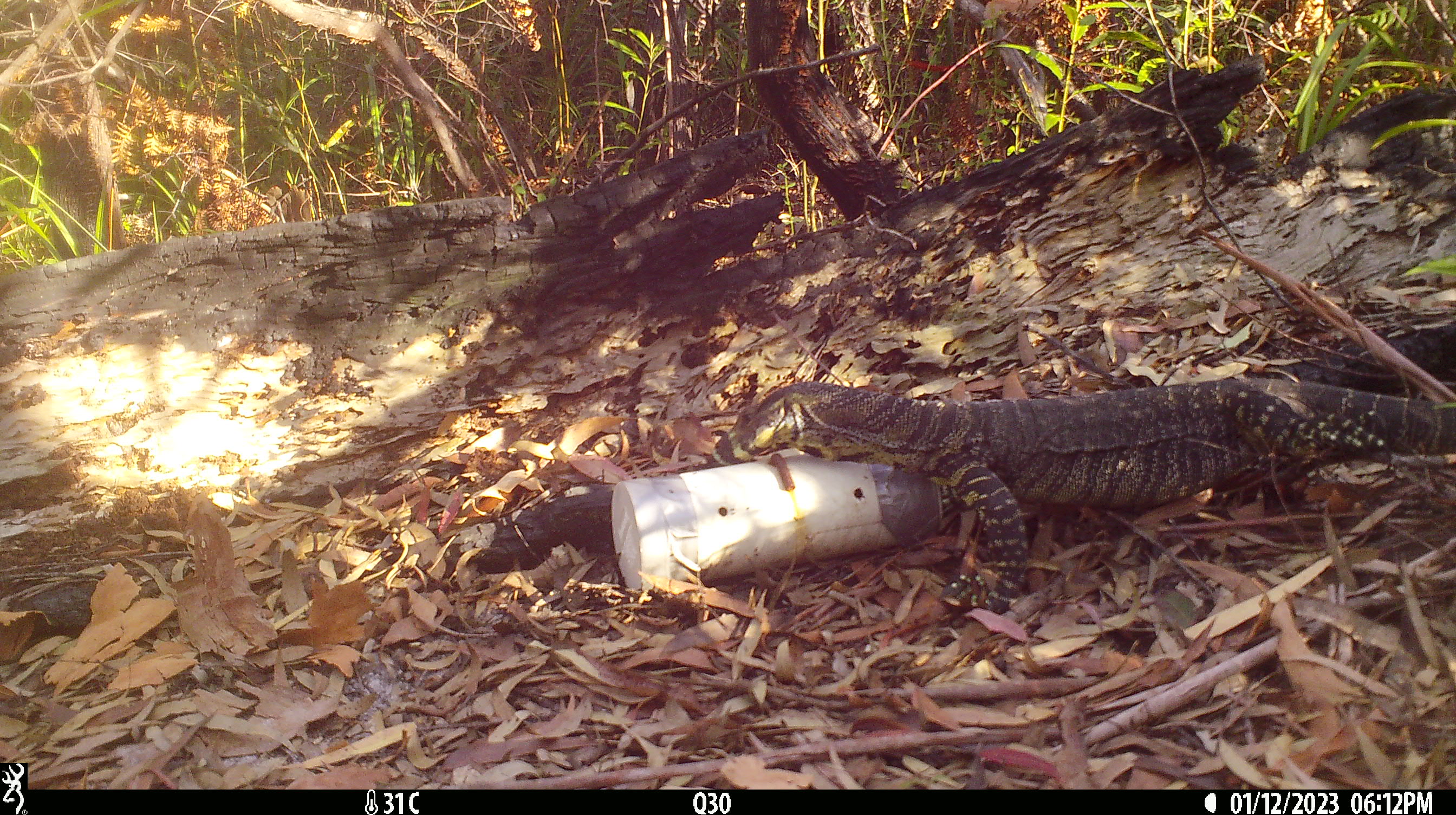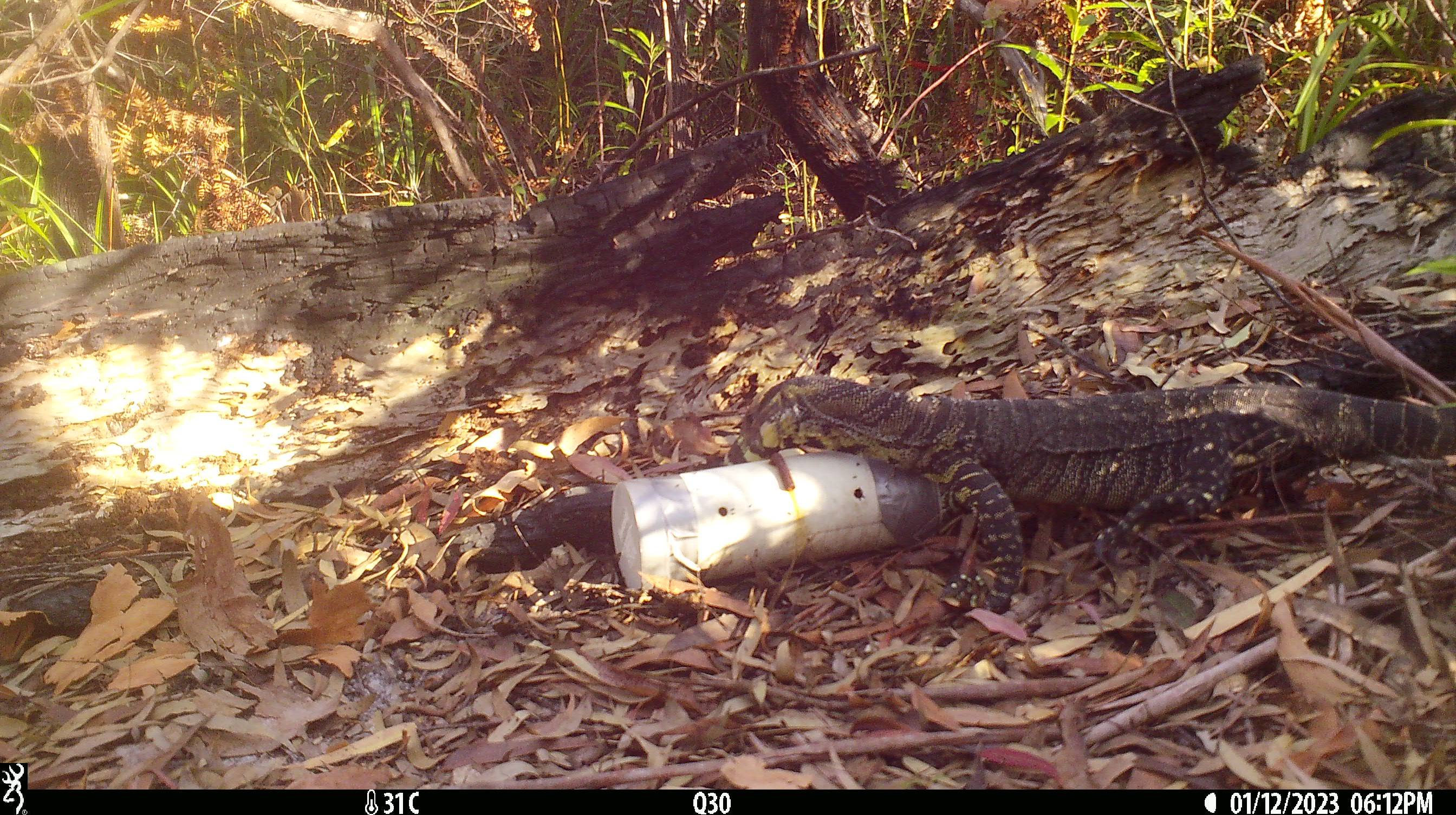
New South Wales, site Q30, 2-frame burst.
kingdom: Animalia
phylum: Chordata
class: Reptilia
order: Squamata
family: Varanidae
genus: Varanus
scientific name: Varanus varius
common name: lace monitor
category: goanna